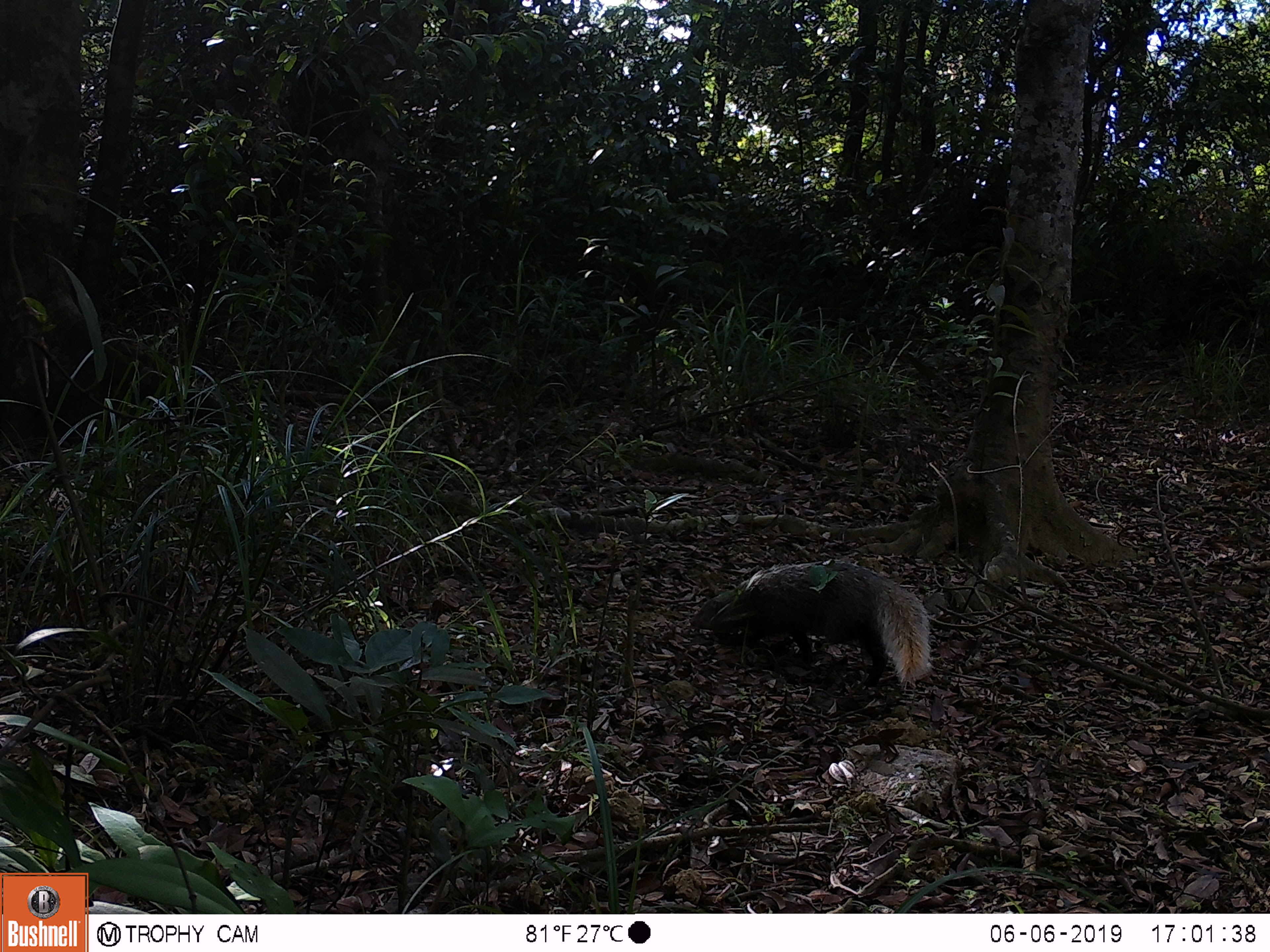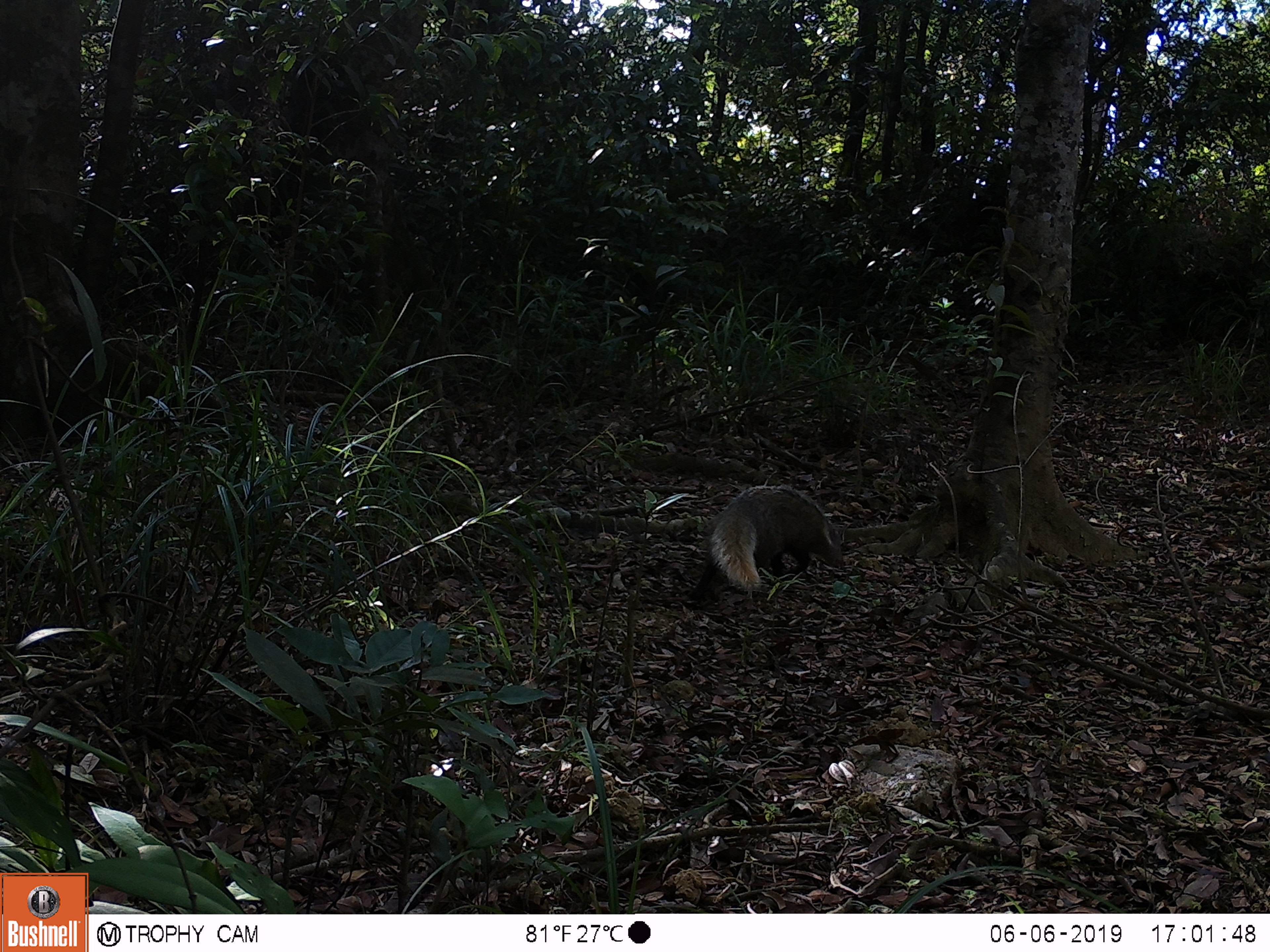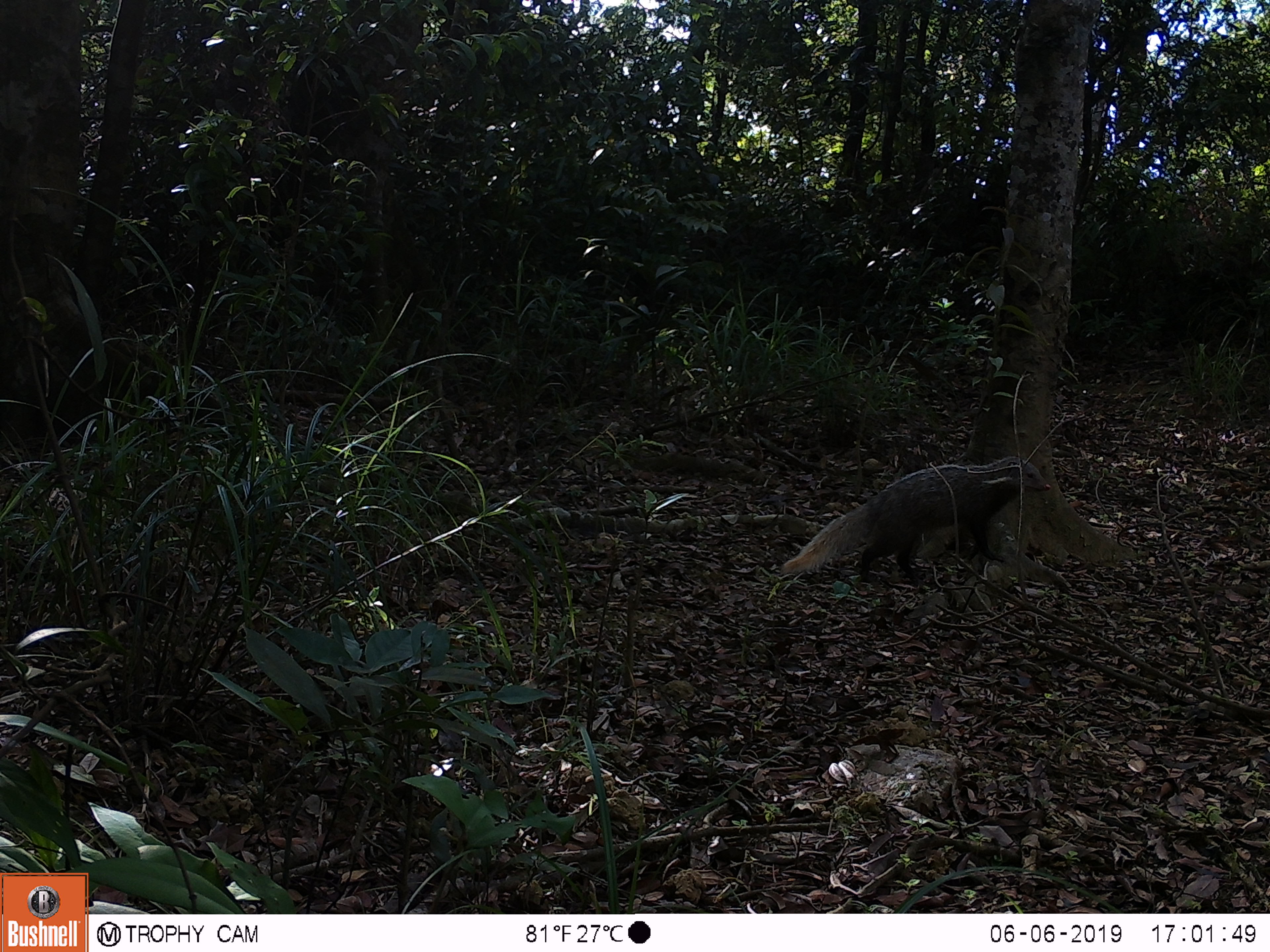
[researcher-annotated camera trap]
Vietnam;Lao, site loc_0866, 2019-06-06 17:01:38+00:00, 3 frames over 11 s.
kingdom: Animalia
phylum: Chordata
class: Mammalia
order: Carnivora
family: Herpestidae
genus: Urva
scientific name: Urva urva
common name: crab-eating mongoose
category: crab eating mongoose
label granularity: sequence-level